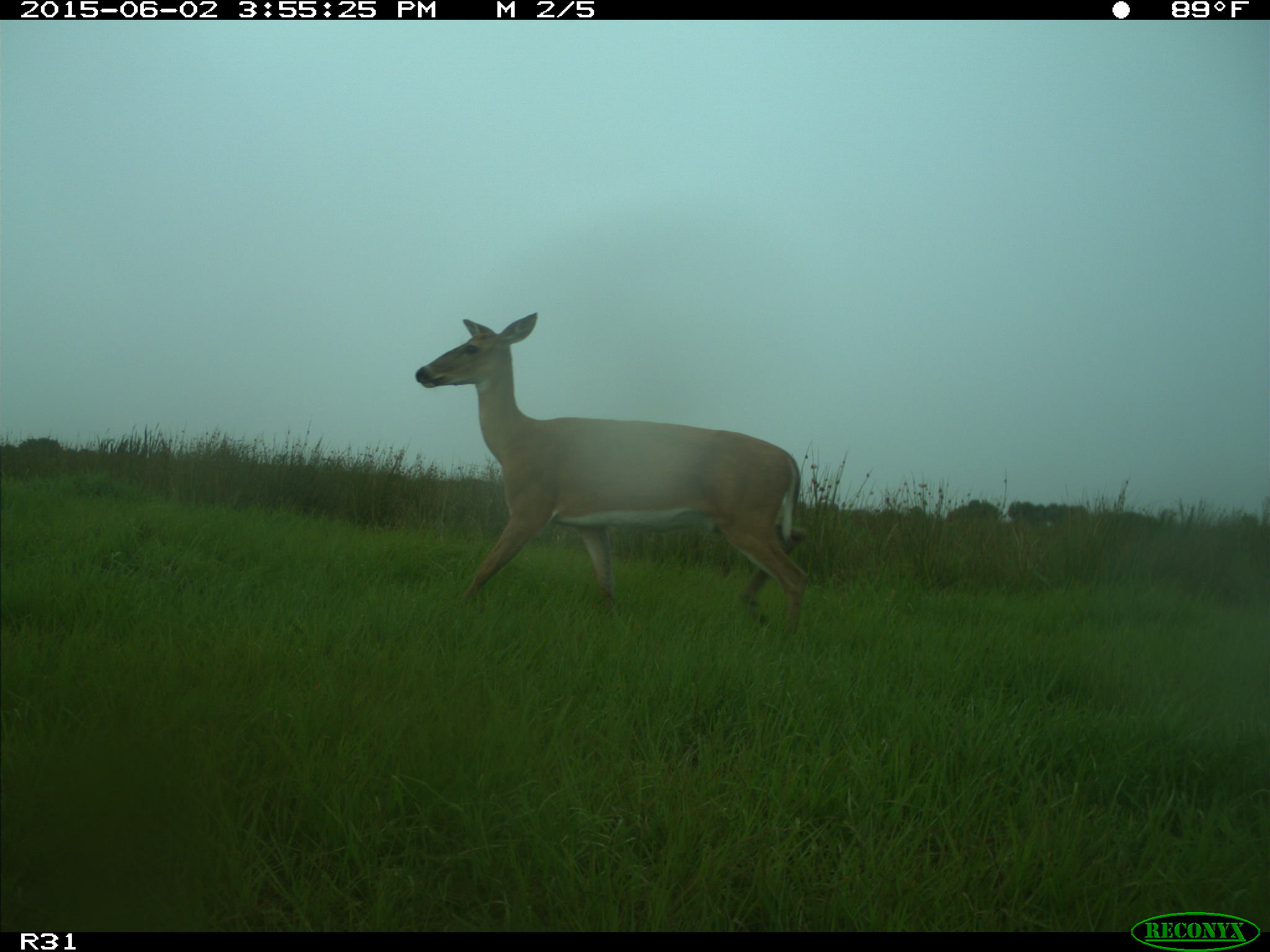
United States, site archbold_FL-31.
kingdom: Animalia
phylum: Chordata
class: Mammalia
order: Artiodactyla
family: Cervidae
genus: Odocoileus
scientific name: Odocoileus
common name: deer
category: unidentified deer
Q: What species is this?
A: Unidentified deer (deer) (Odocoileus).